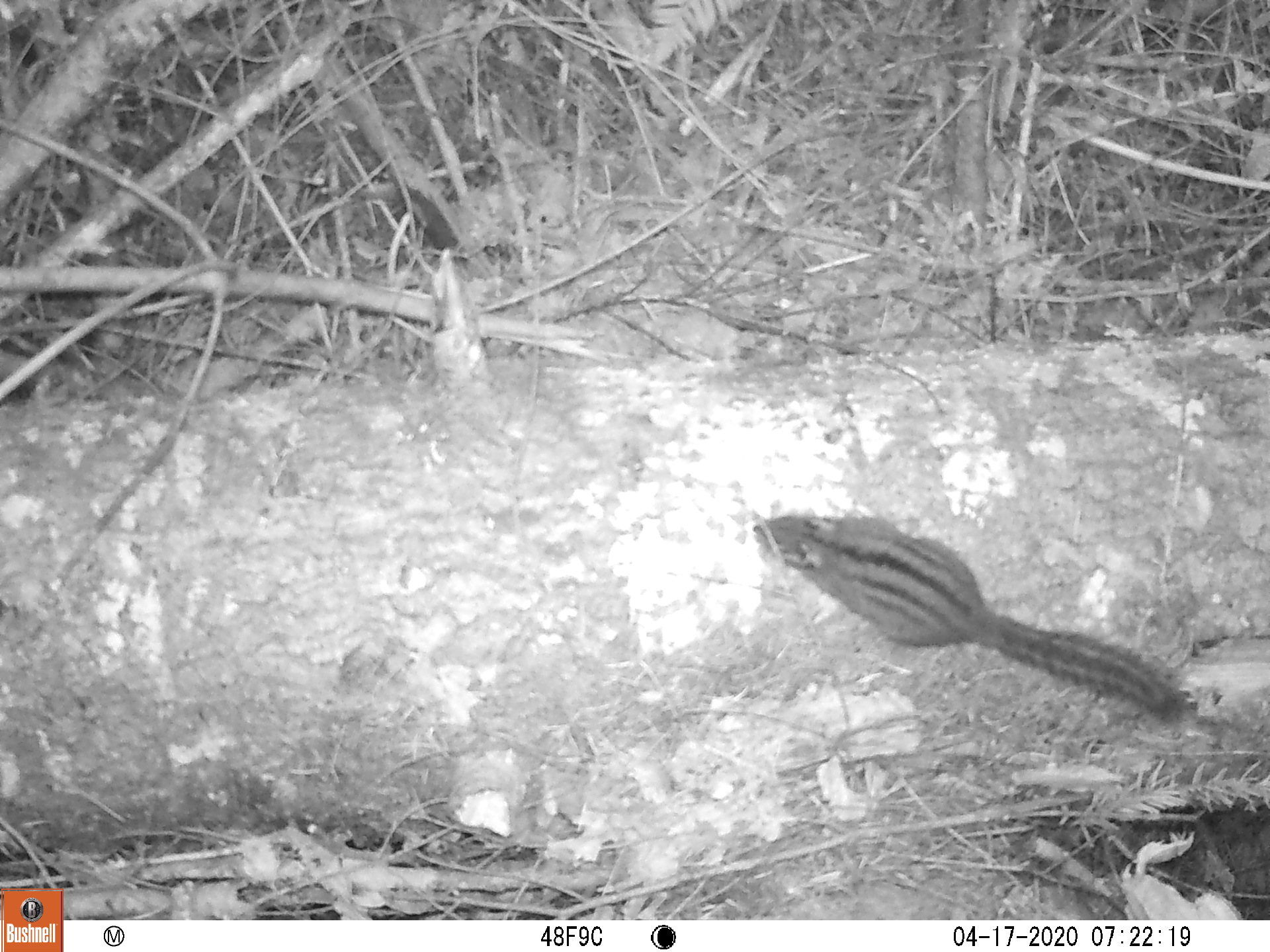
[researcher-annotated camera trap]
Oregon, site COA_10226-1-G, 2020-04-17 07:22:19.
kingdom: Animalia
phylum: Chordata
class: Mammalia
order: Rodentia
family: Sciuridae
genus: Neotamias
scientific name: Neotamias townsendii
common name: townsend's chipmunk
Townsend's chipmunk (Neotamias townsendii).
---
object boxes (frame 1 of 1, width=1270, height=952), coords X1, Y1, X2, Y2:
townsend's chipmunk: 744, 499, 1200, 733